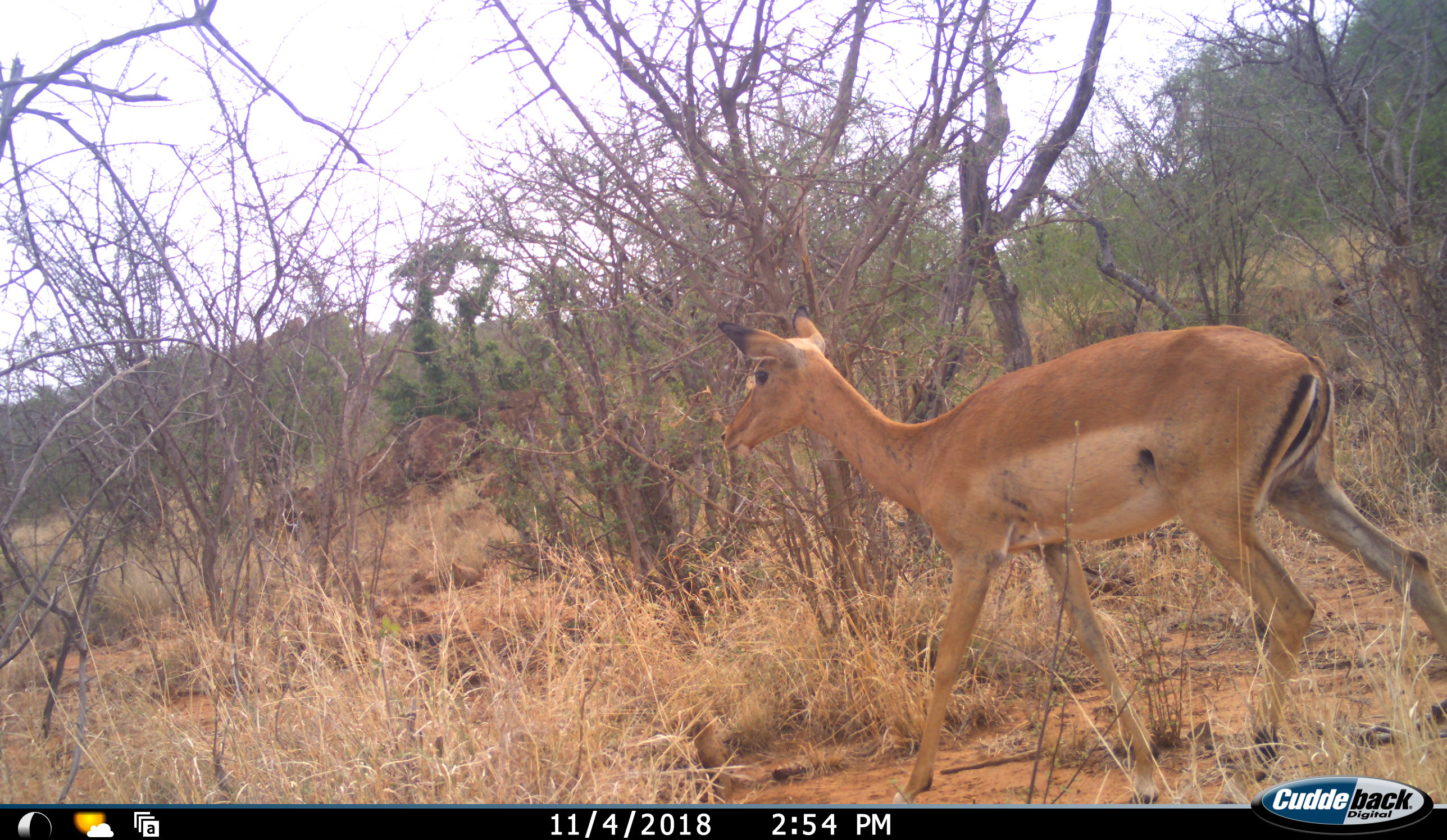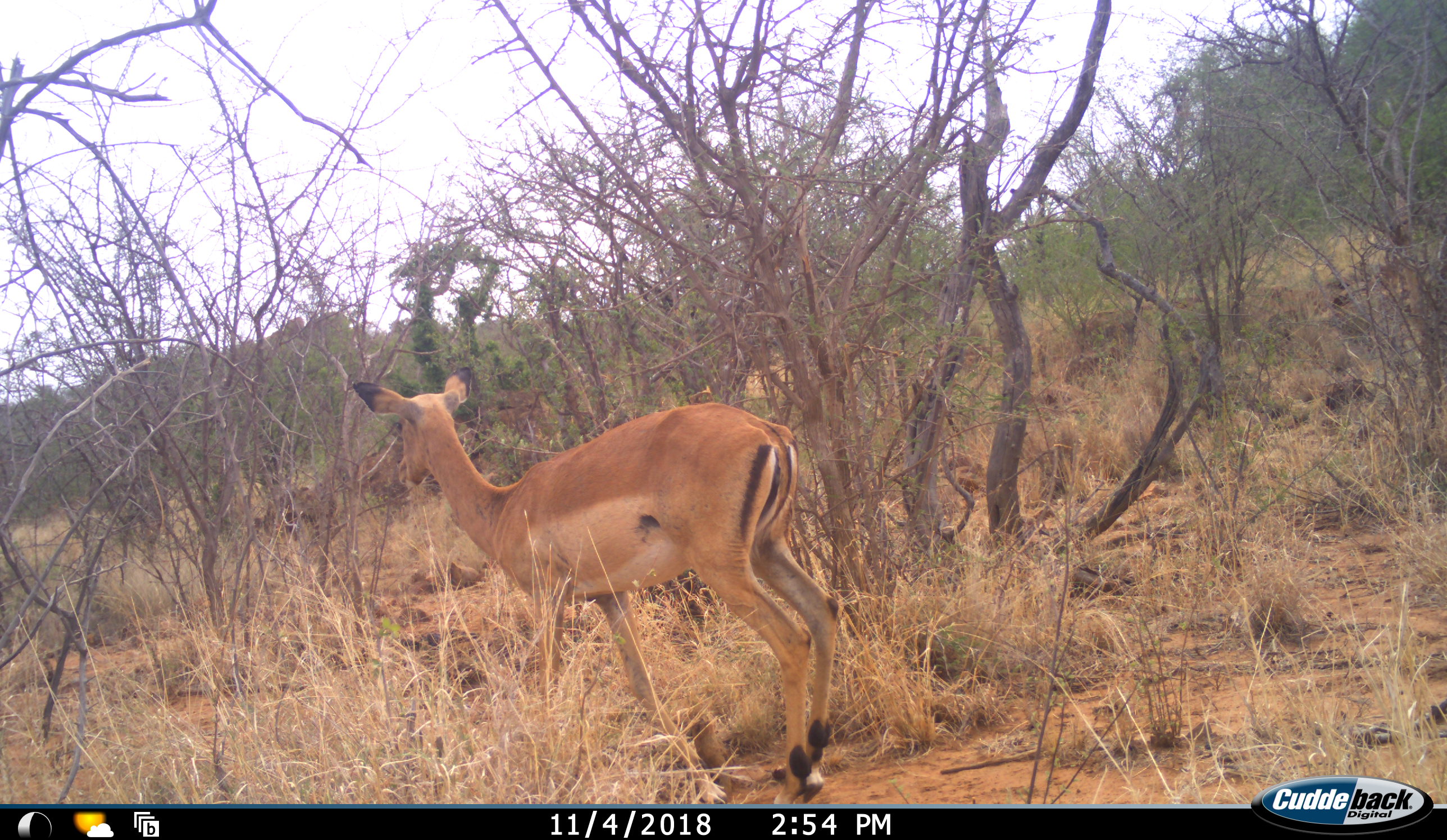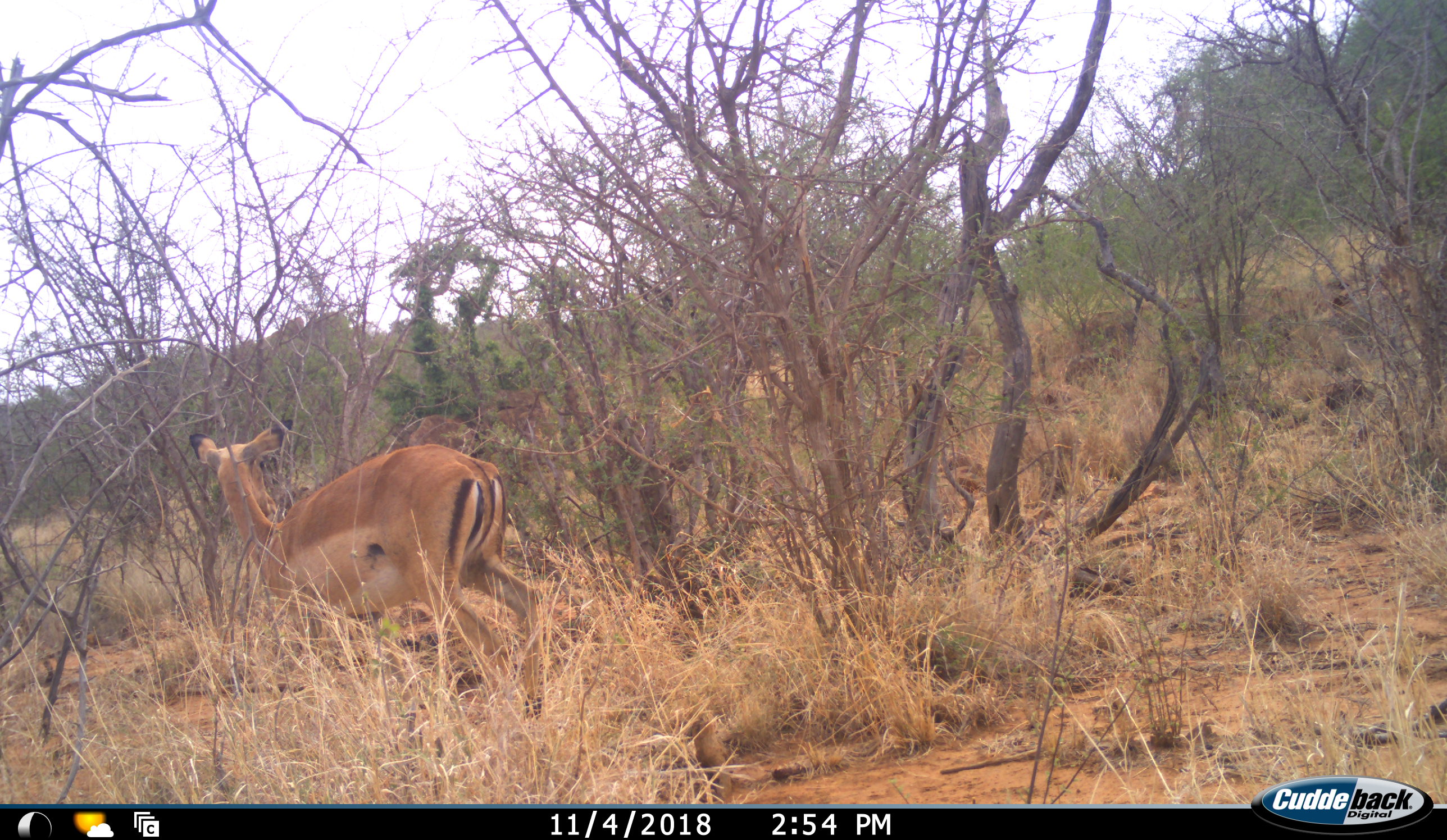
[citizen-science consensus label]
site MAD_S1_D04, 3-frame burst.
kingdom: Animalia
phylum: Chordata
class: Mammalia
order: Artiodactyla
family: Bovidae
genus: Aepyceros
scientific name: Aepyceros melampus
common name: impala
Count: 1.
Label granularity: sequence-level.